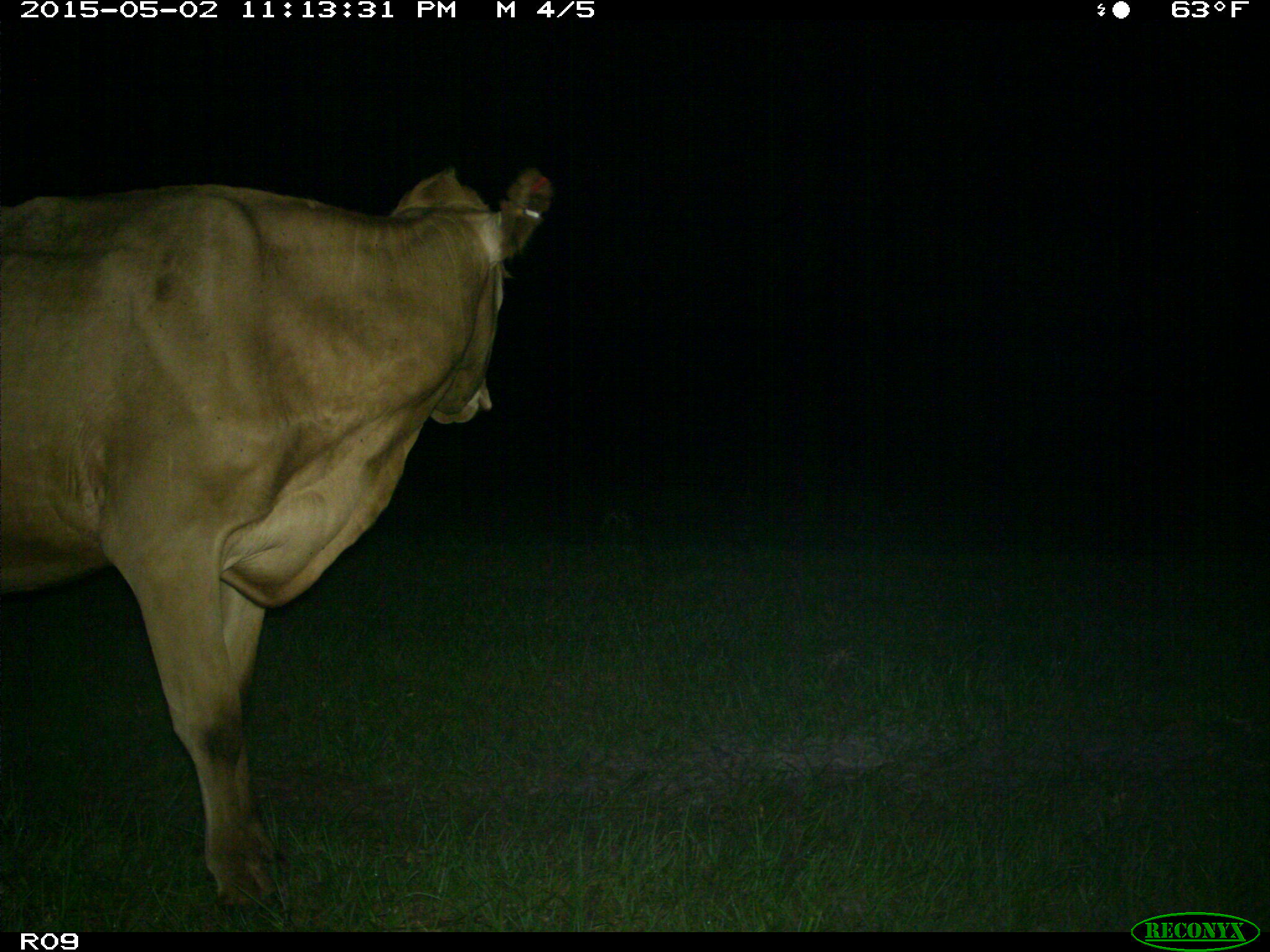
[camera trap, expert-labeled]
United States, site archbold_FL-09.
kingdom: Animalia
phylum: Chordata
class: Mammalia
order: Artiodactyla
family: Bovidae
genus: Bos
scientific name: Bos taurus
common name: domestic cow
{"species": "Bos taurus (domestic cow)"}